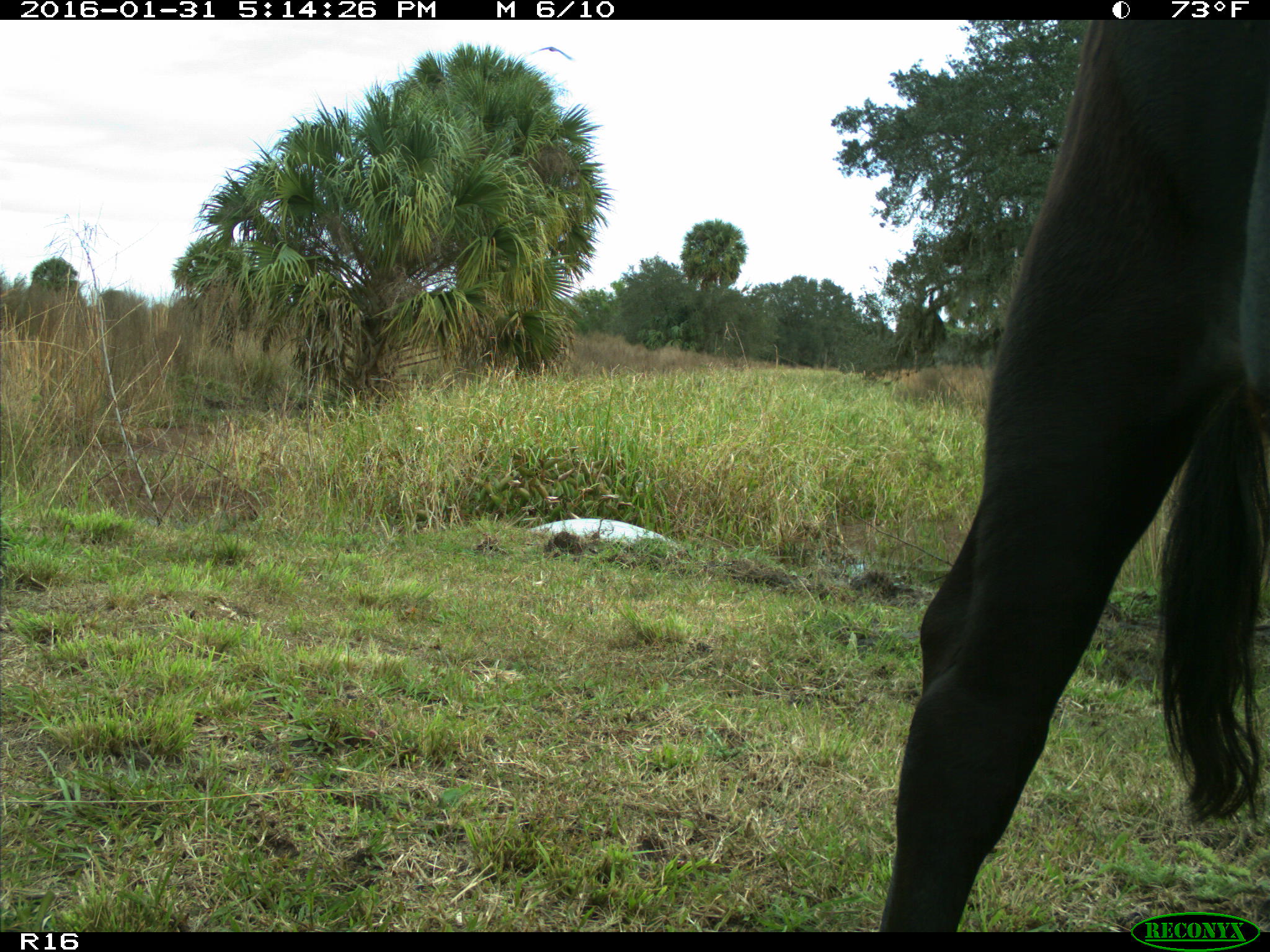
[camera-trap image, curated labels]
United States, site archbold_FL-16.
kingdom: Animalia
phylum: Chordata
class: Mammalia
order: Artiodactyla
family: Bovidae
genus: Bos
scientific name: Bos taurus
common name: domestic cow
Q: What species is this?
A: Bos taurus (domestic cow).